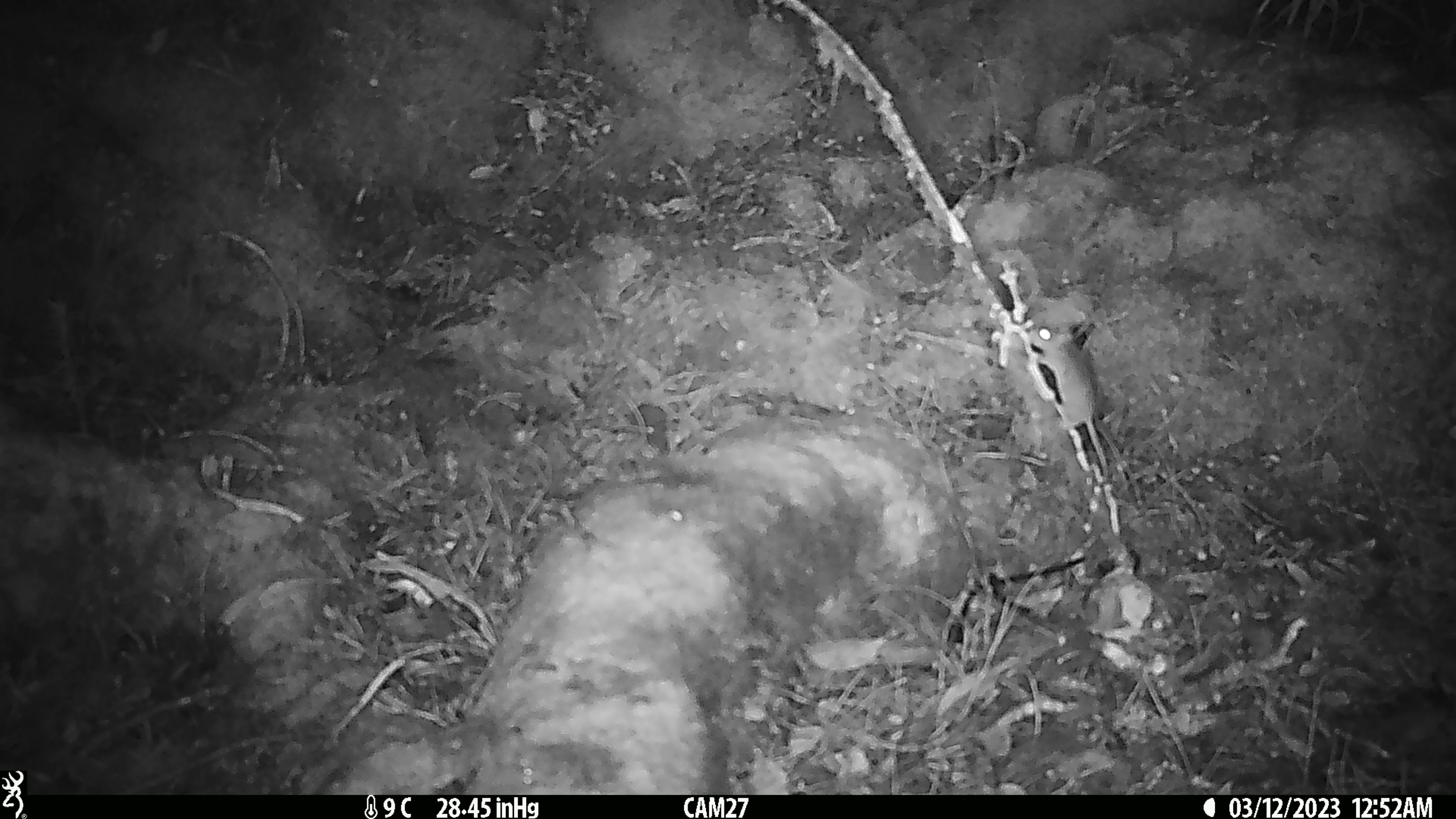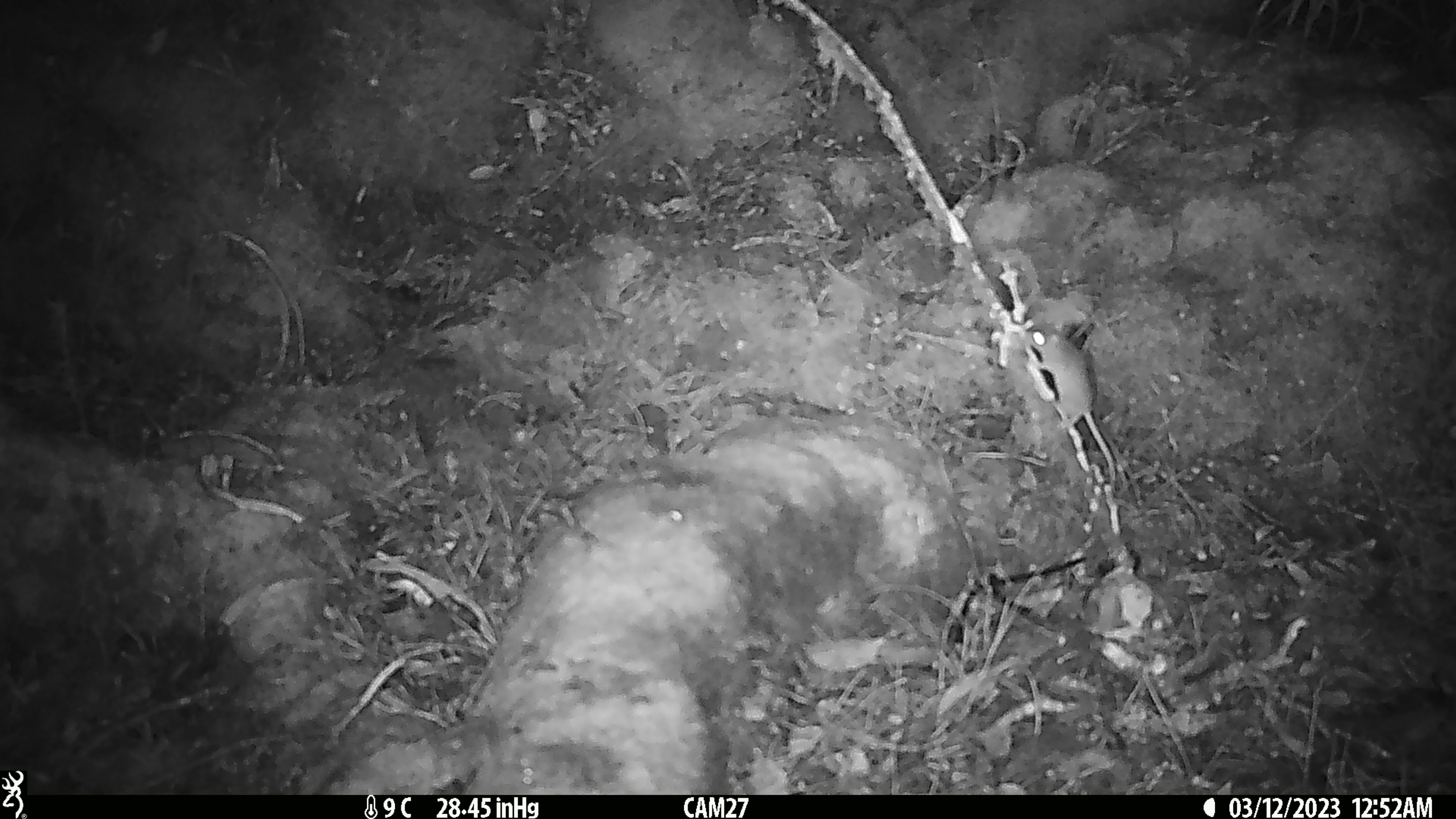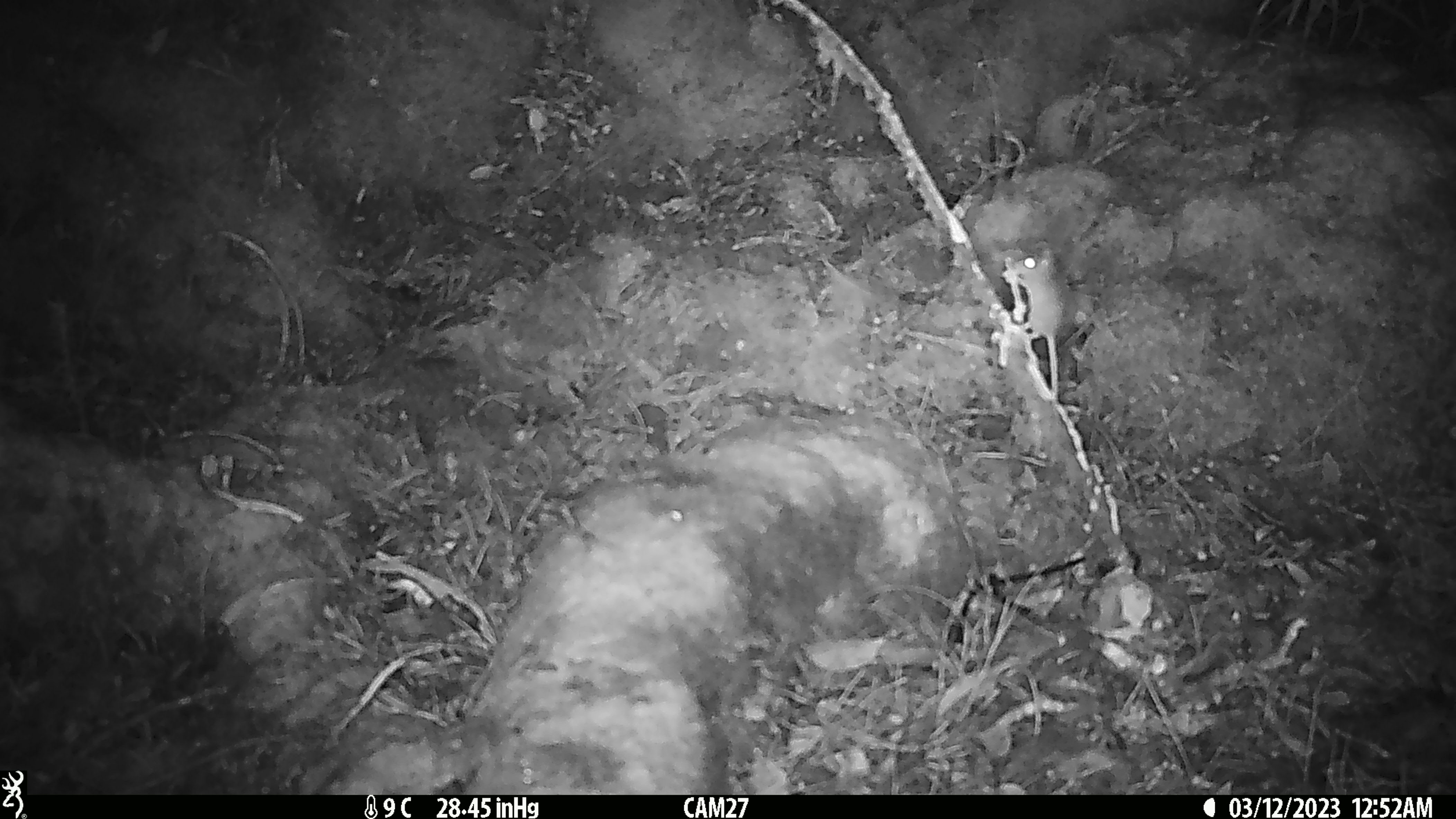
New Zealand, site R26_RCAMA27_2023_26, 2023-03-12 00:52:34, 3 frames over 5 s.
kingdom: Animalia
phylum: Chordata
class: Mammalia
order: Rodentia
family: Muridae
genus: Mus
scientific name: Mus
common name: mouse